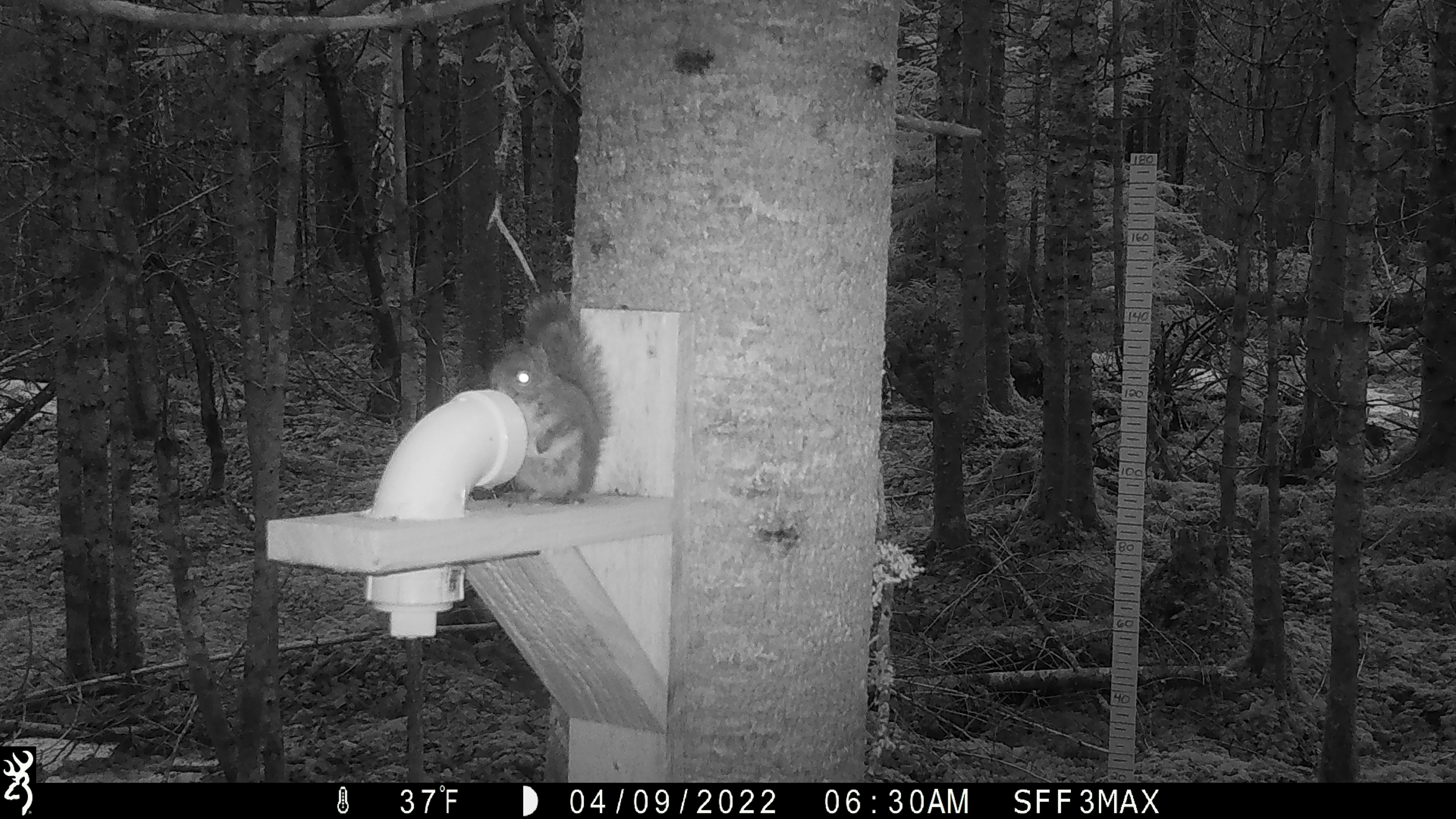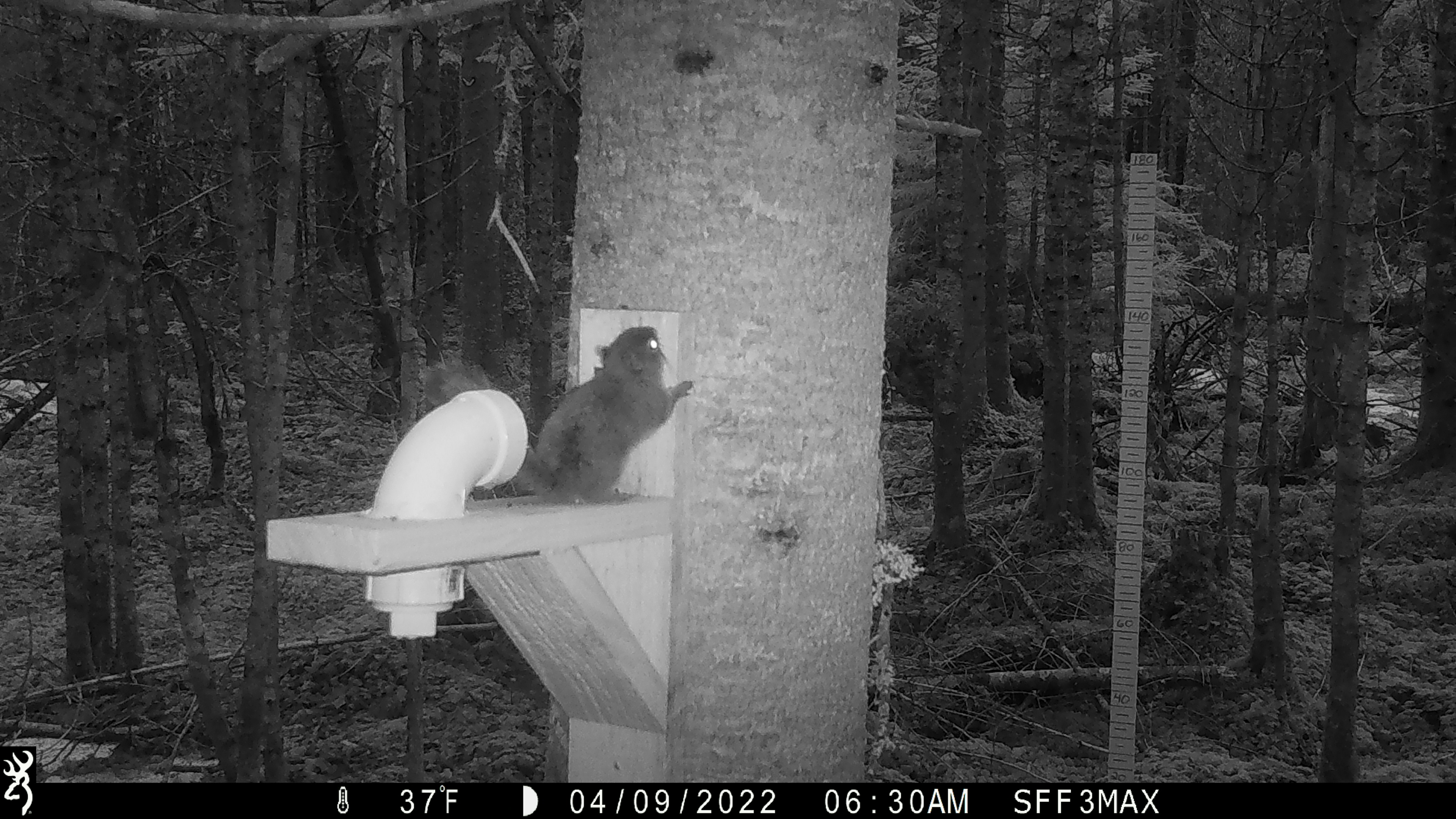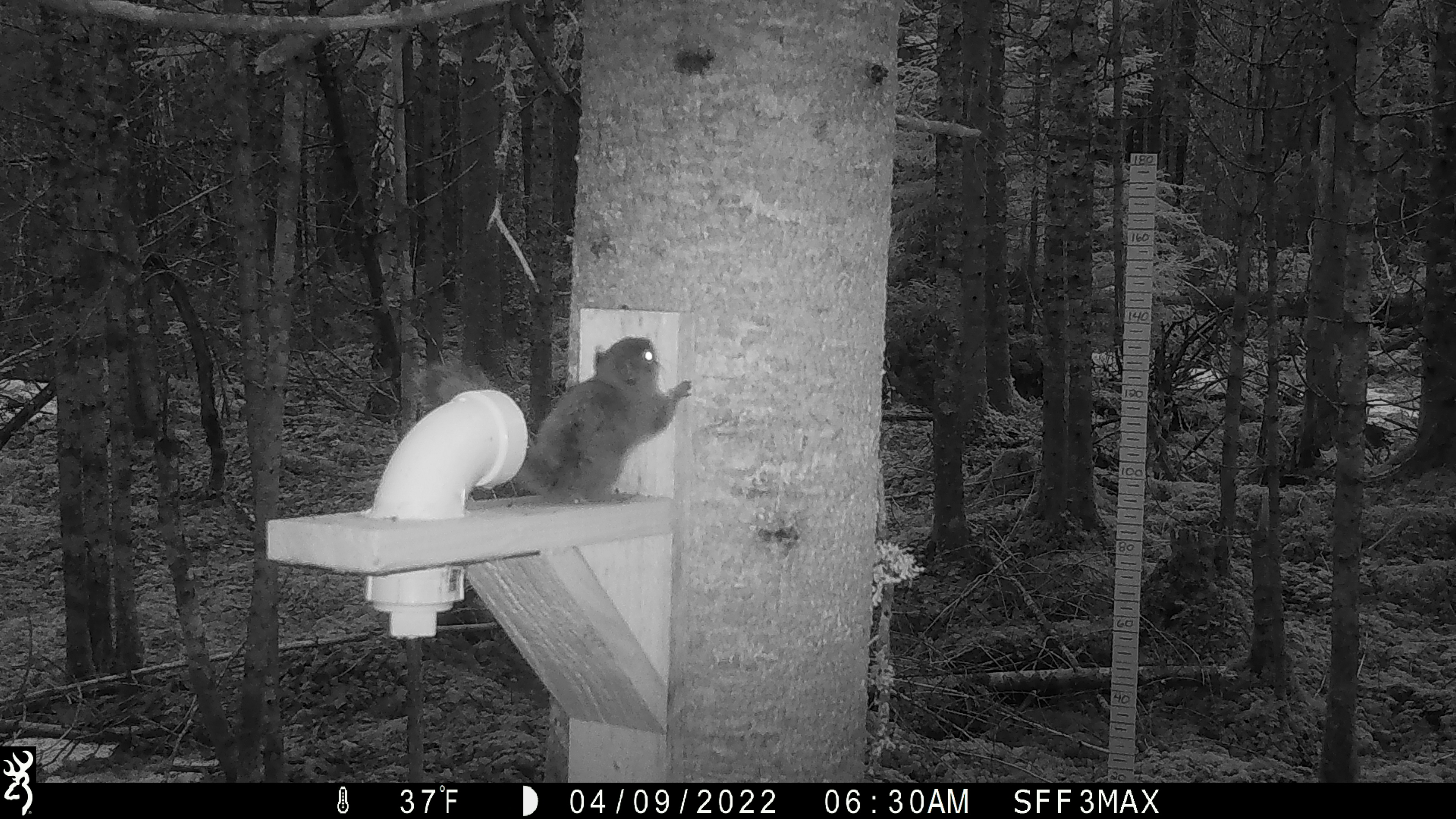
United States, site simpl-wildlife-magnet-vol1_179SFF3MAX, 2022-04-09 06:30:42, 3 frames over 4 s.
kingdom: Animalia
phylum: Chordata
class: Mammalia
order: Rodentia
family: Sciuridae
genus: Tamiasciurus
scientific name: Tamiasciurus hudsonicus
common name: red squirrel